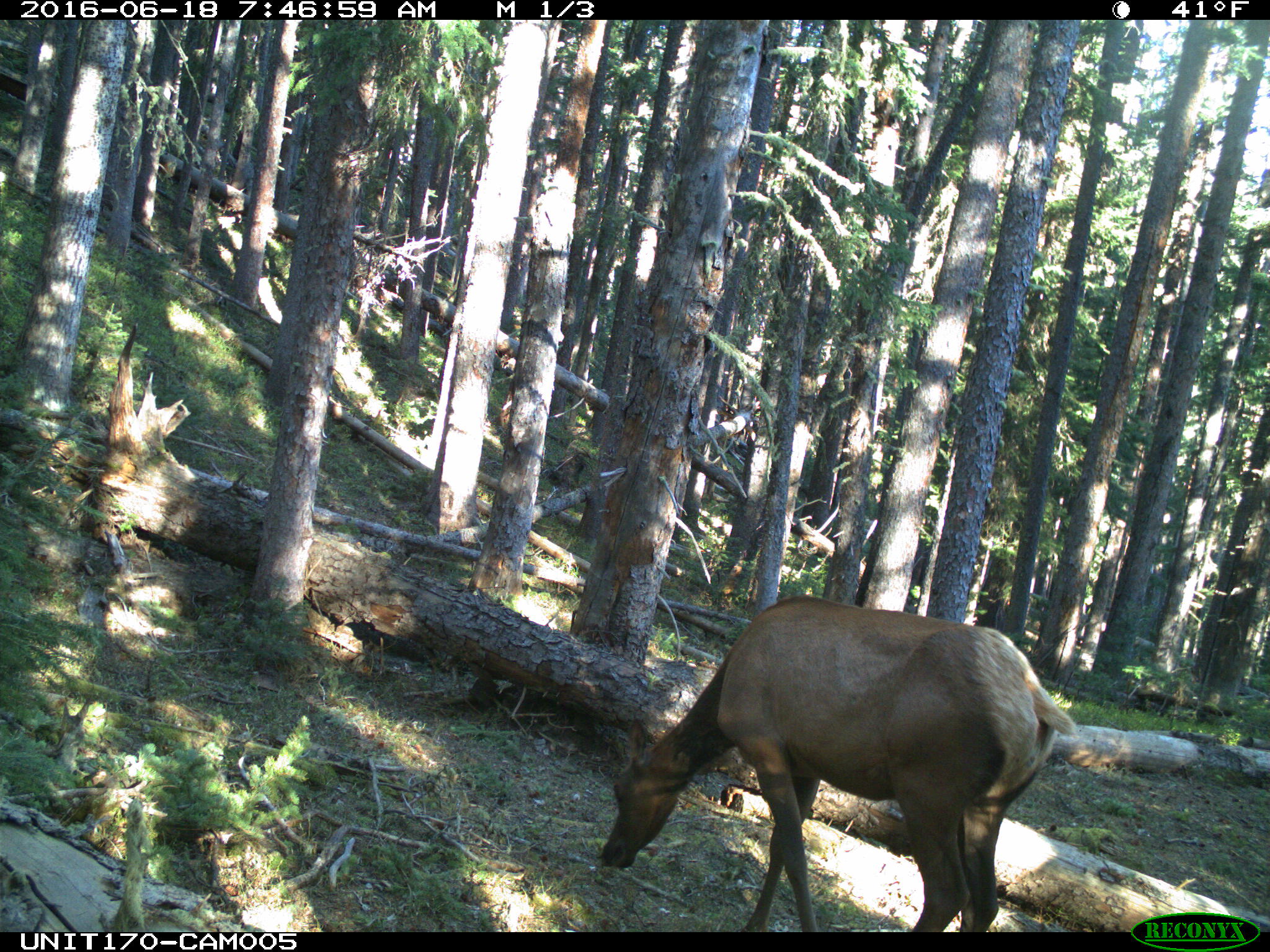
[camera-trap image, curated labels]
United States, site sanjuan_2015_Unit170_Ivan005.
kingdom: Animalia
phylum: Chordata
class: Mammalia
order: Artiodactyla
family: Cervidae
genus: Cervus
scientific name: Cervus elaphus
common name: red deer